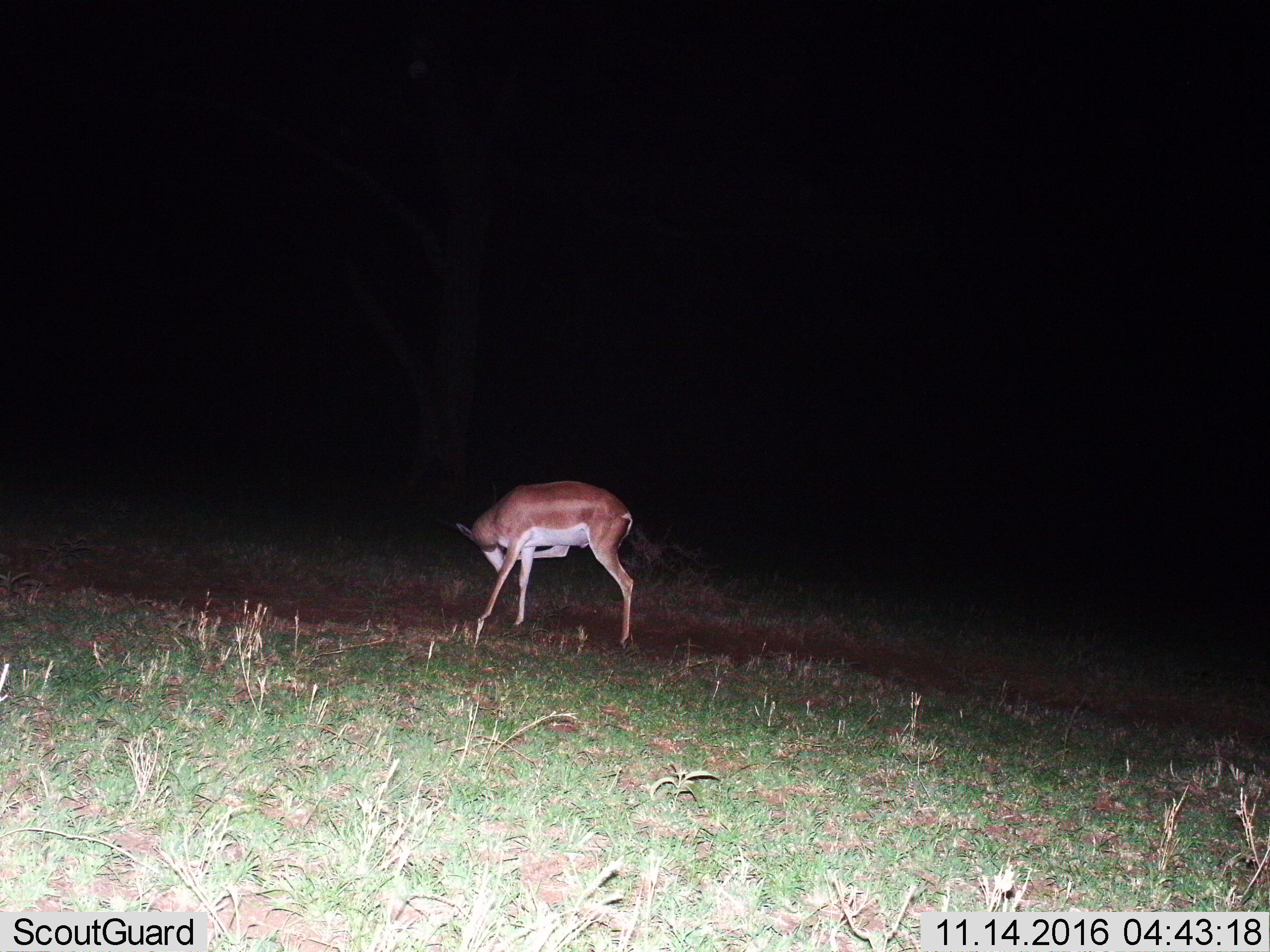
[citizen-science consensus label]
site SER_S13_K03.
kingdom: Animalia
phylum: Chordata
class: Mammalia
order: Artiodactyla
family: Bovidae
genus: Nanger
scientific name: Nanger granti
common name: grant's gazelle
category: gazellegrants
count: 1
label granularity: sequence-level